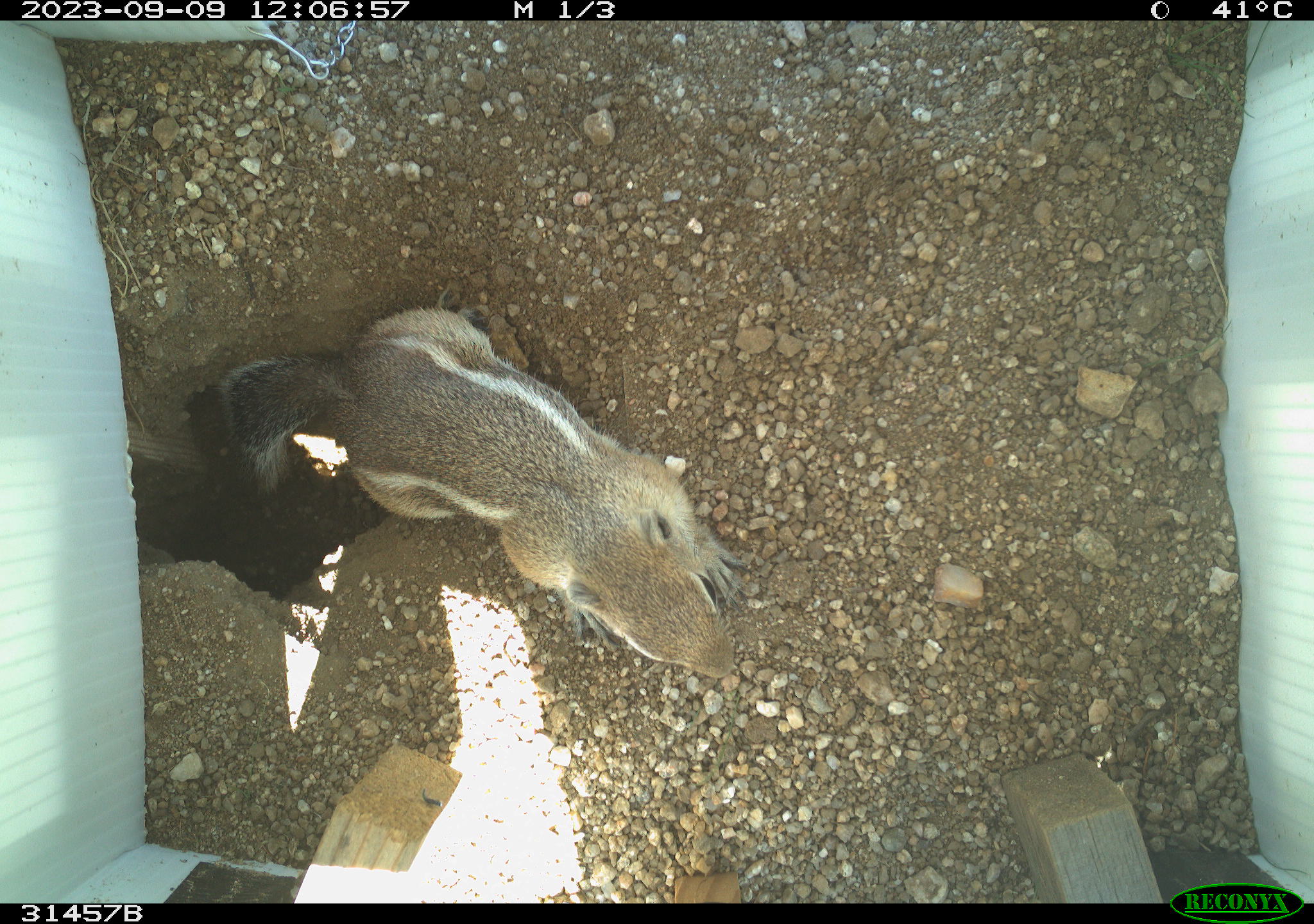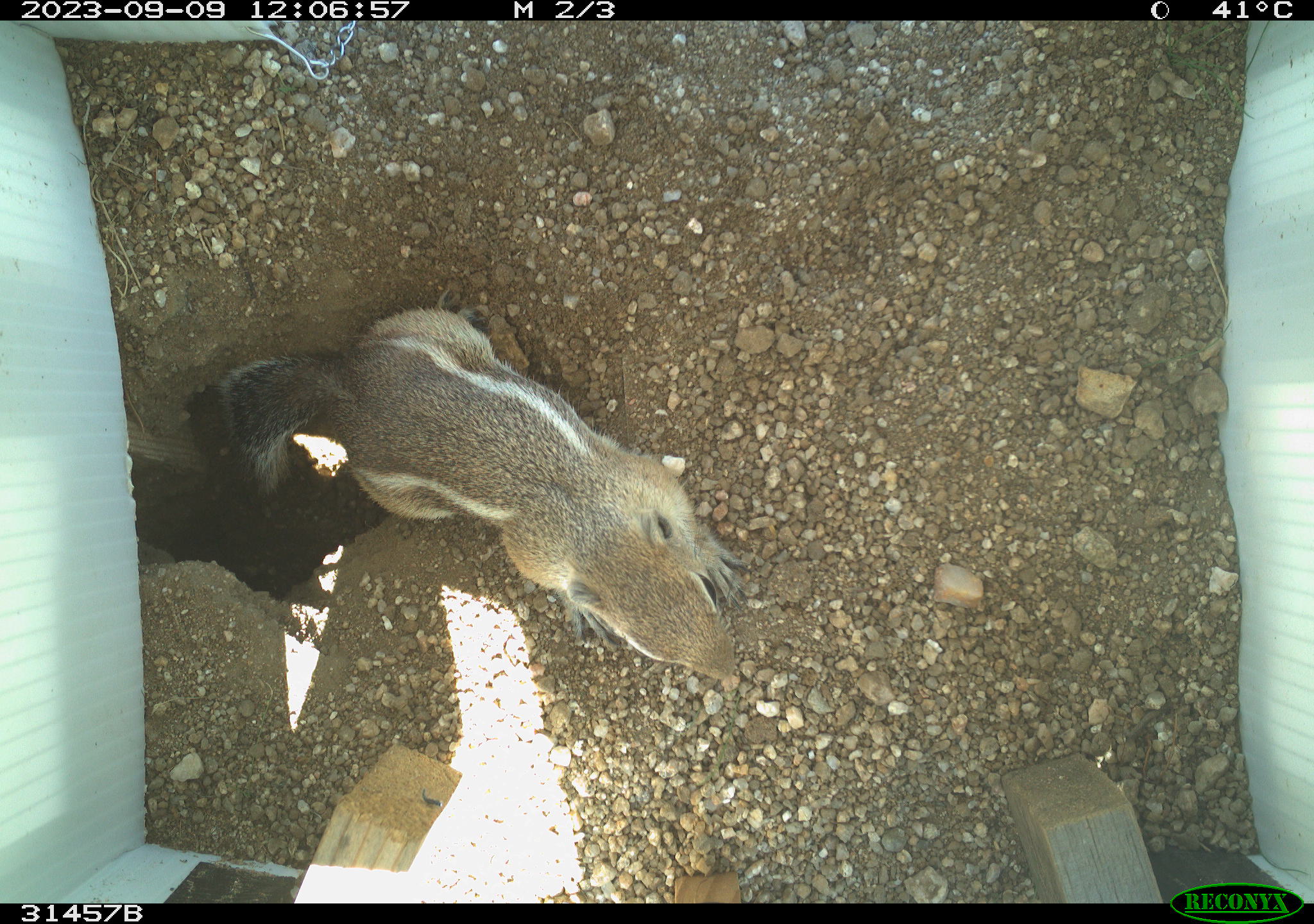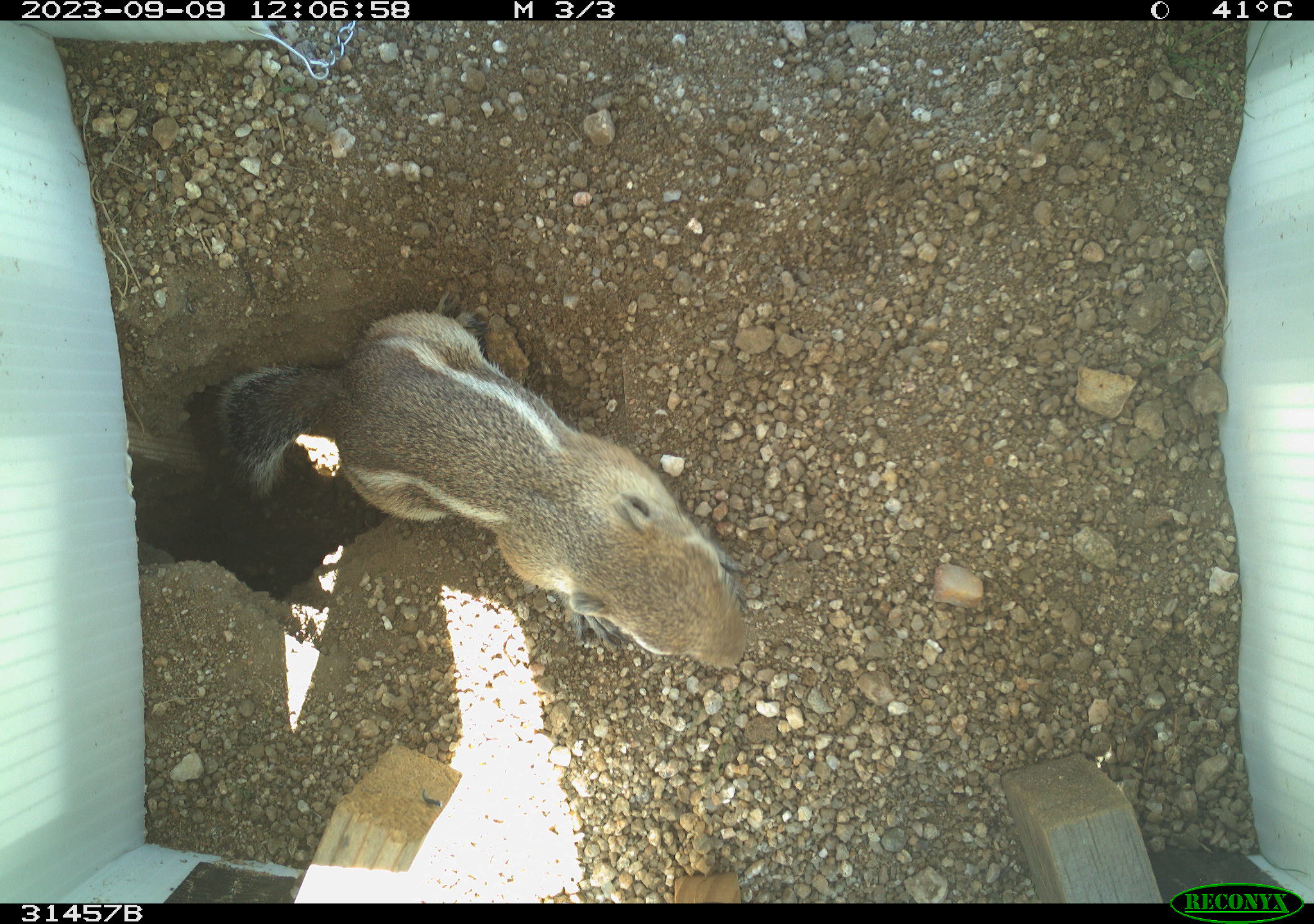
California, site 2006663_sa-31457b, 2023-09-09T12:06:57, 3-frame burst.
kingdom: Animalia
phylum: Chordata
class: Mammalia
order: Rodentia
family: Sciuridae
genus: Ammospermophilus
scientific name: Ammospermophilus leucurus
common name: white-tailed antelope squirrel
White-tailed antelope squirrel (Ammospermophilus leucurus).